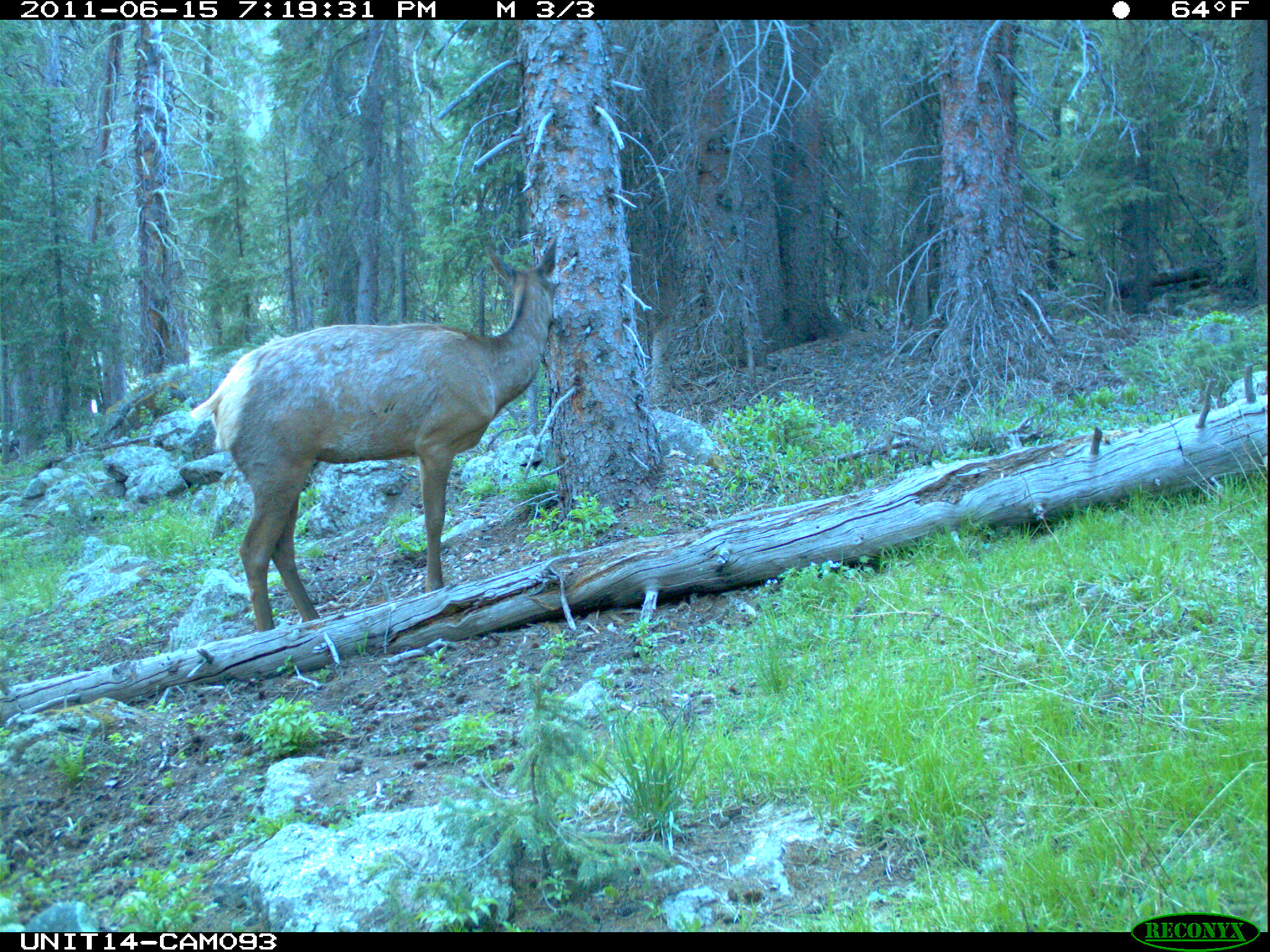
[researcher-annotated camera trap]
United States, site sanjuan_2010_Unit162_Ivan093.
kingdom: Animalia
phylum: Chordata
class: Mammalia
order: Artiodactyla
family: Cervidae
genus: Cervus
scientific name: Cervus elaphus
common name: red deer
Cervus elaphus (red deer).